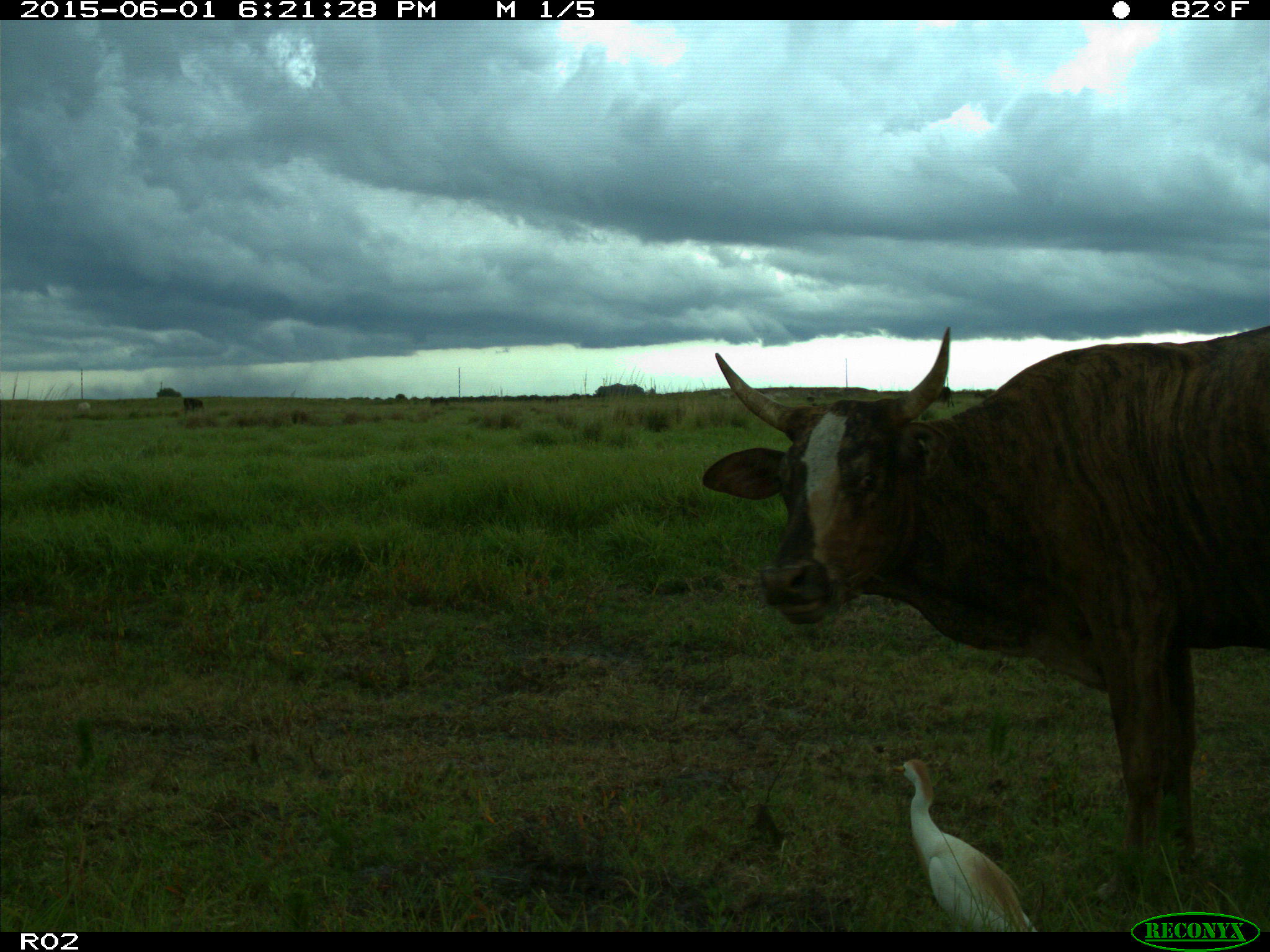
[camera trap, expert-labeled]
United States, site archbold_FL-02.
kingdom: Animalia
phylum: Chordata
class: Mammalia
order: Artiodactyla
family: Bovidae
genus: Bos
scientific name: Bos taurus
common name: domestic cow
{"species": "Bos taurus (domestic cow)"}